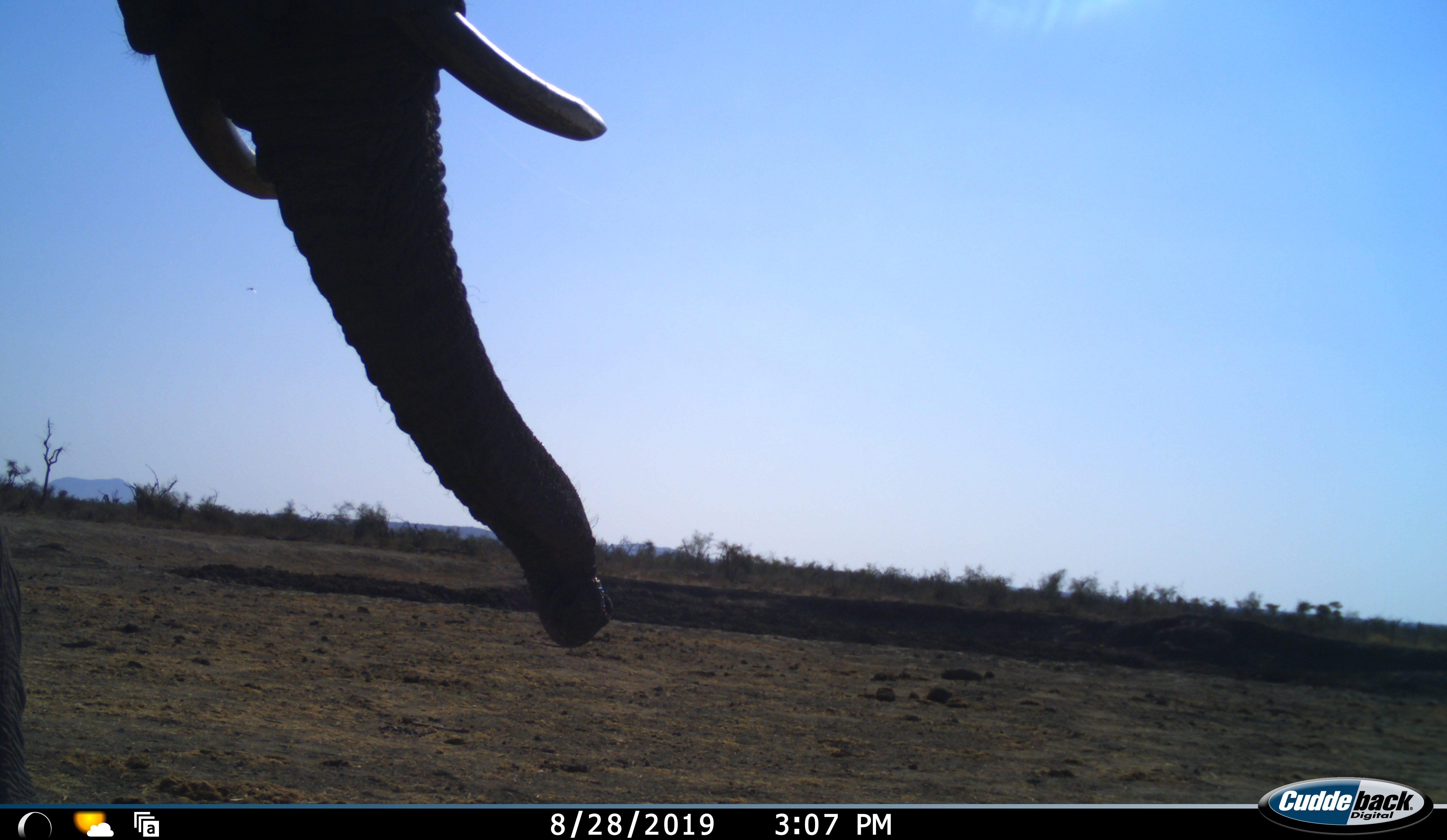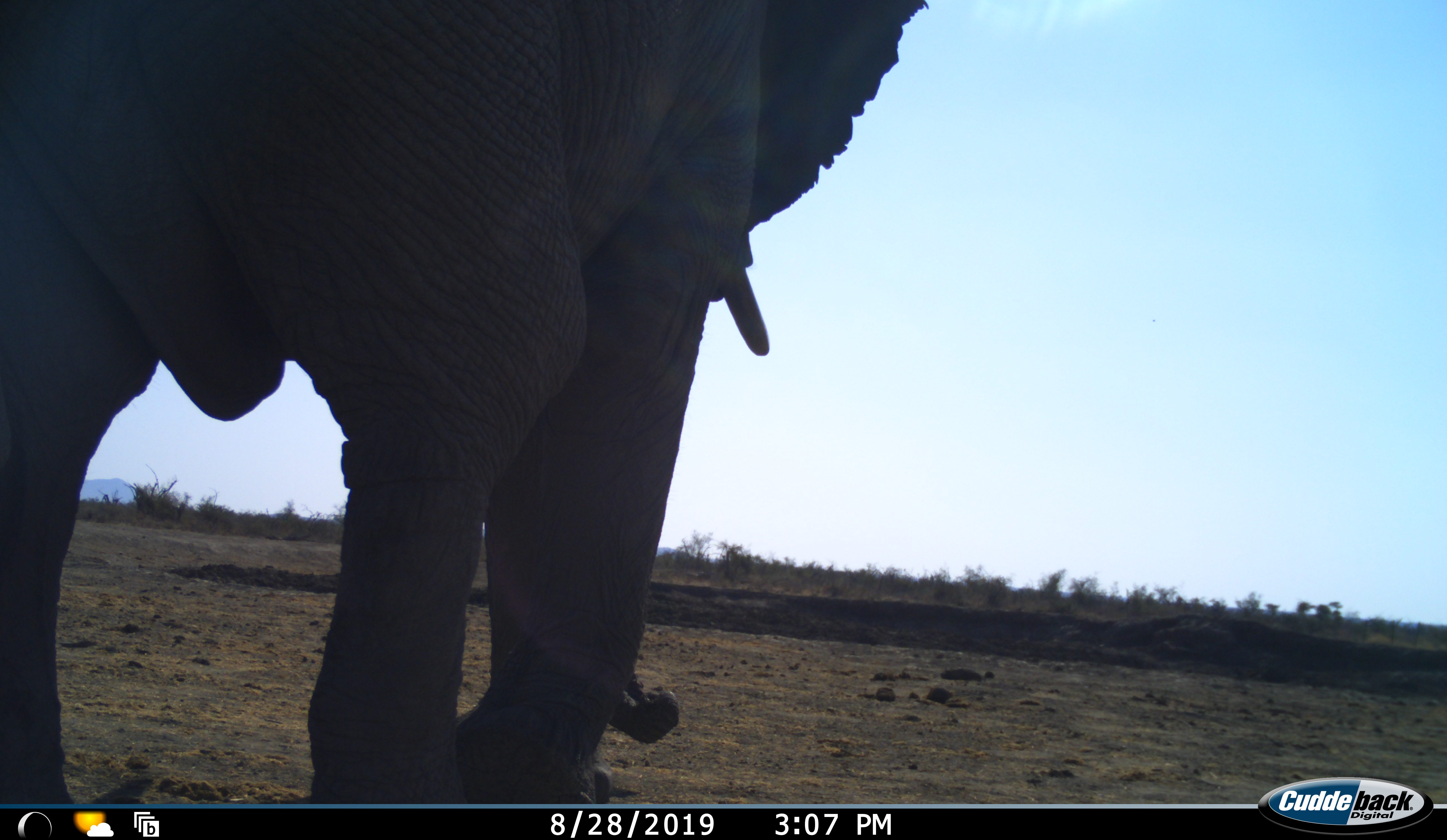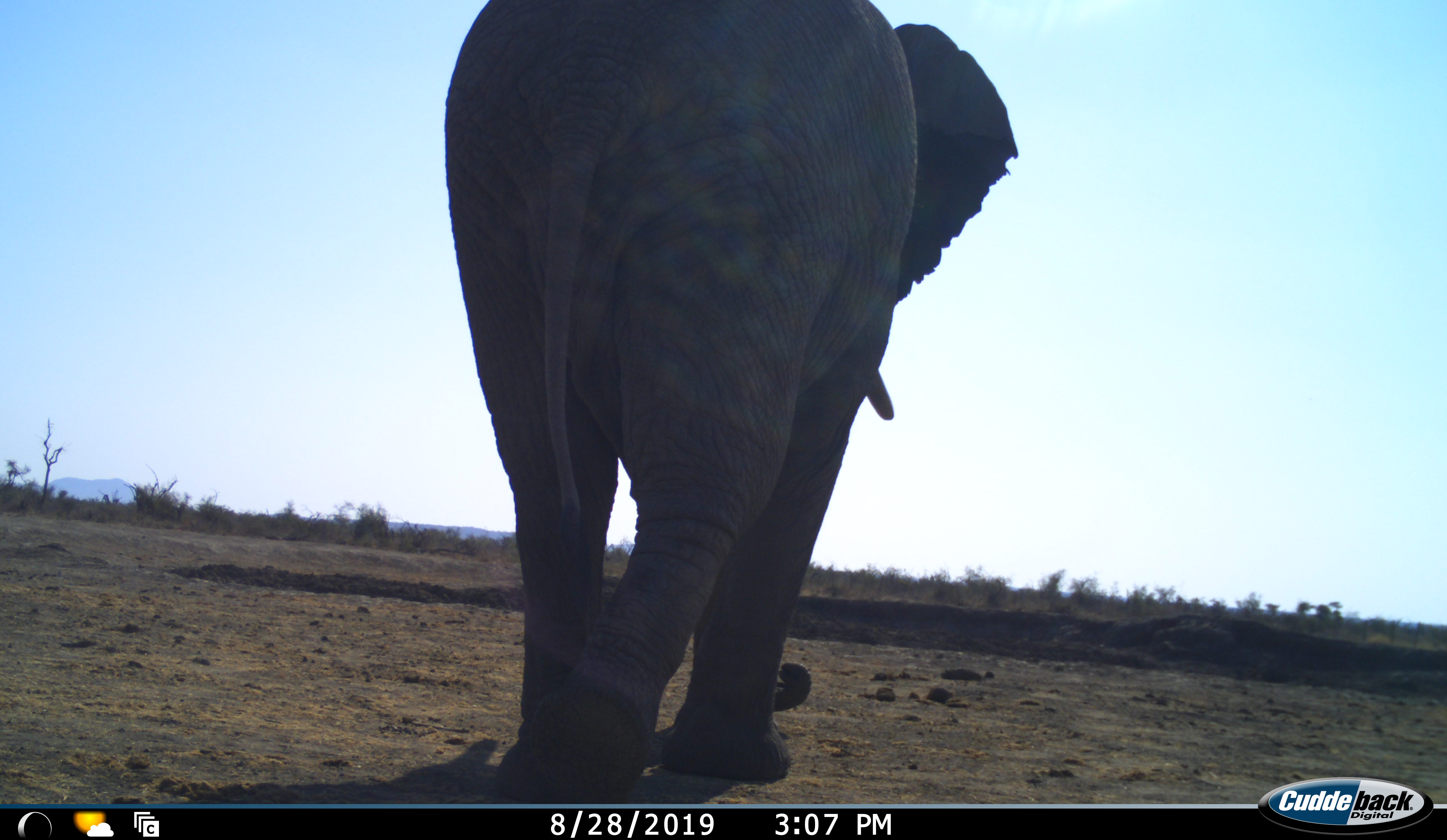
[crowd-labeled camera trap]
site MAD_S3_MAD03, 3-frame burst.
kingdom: Animalia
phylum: Chordata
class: Mammalia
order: Proboscidea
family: Elephantidae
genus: Loxodonta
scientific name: Loxodonta africana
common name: african bush elephant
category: elephant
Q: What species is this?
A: Elephant (african bush elephant) (Loxodonta africana).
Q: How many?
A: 1.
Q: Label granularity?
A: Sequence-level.